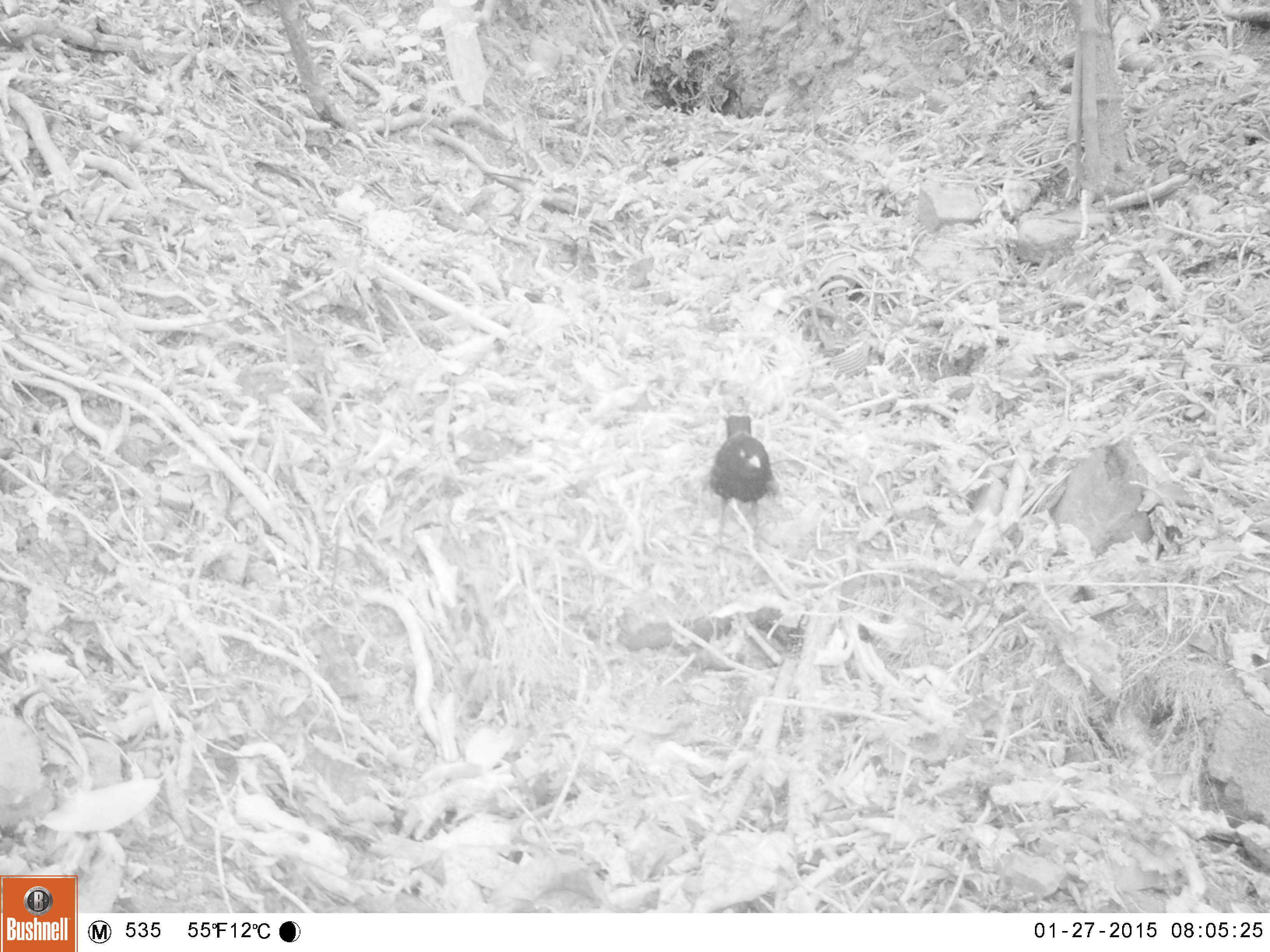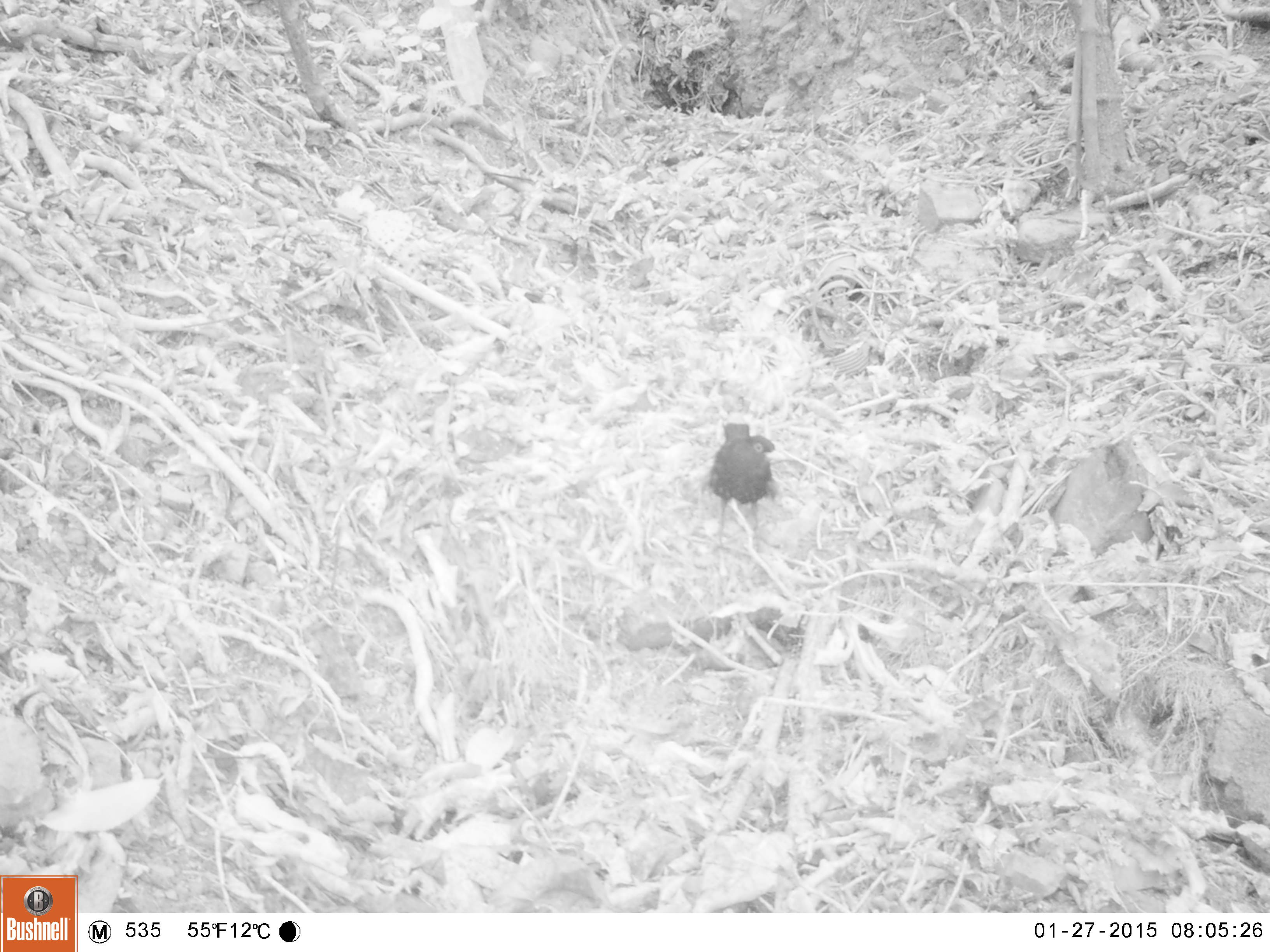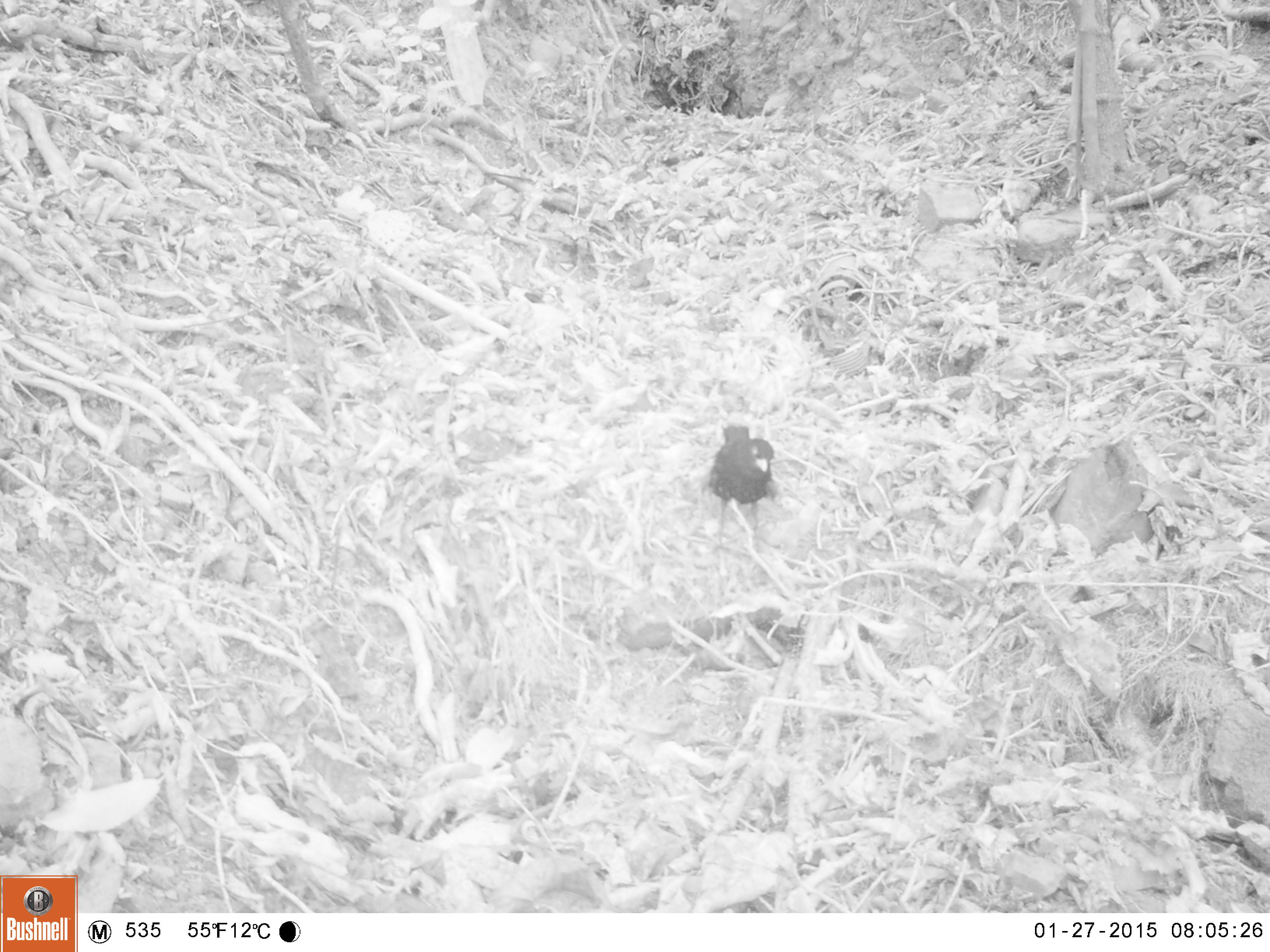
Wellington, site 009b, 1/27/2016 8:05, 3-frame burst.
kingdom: Animalia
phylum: Chordata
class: Aves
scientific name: Aves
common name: bird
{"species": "bird (Aves)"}